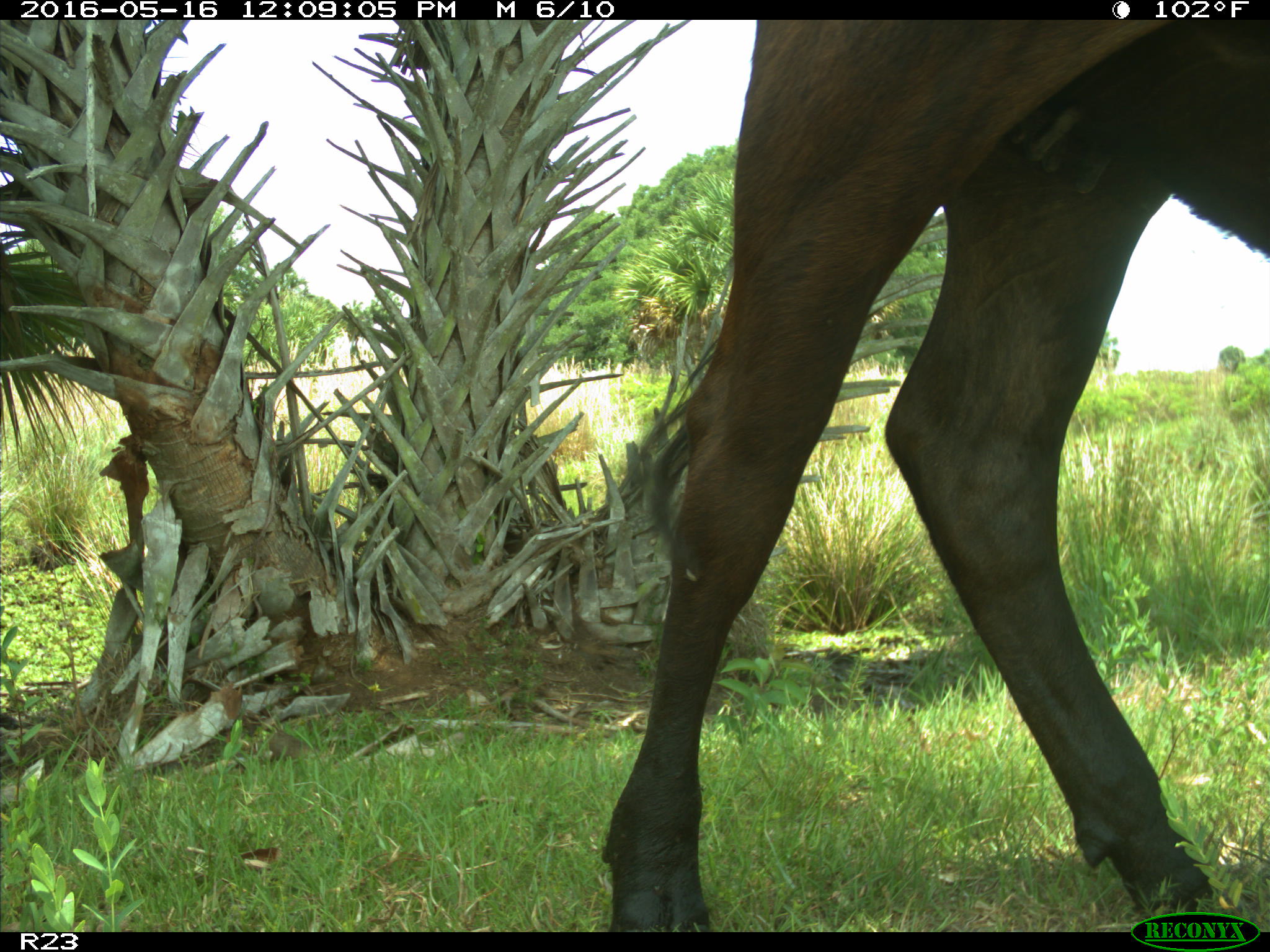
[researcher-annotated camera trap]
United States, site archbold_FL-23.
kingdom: Animalia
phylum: Chordata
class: Mammalia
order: Artiodactyla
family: Bovidae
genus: Bos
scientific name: Bos taurus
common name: domestic cow